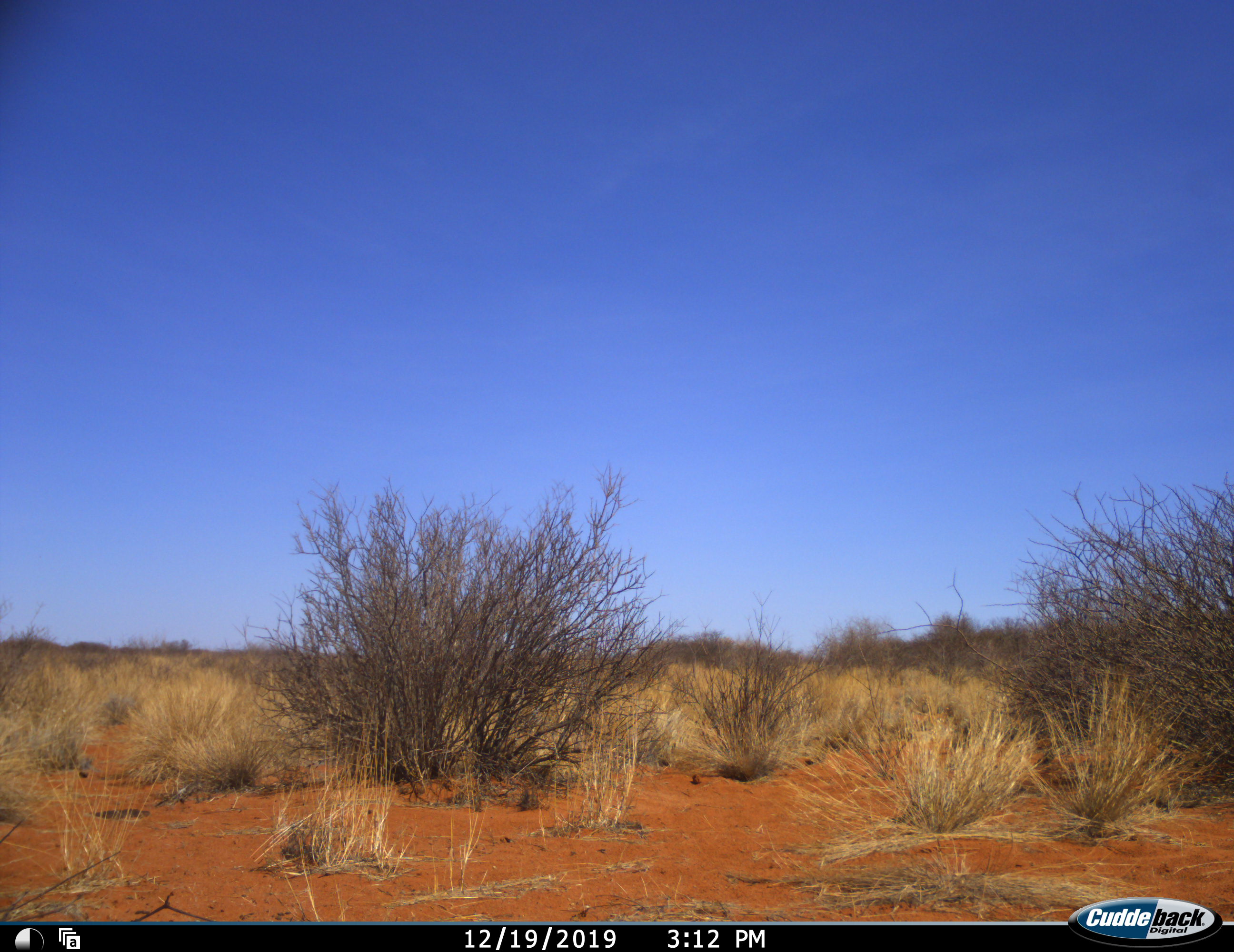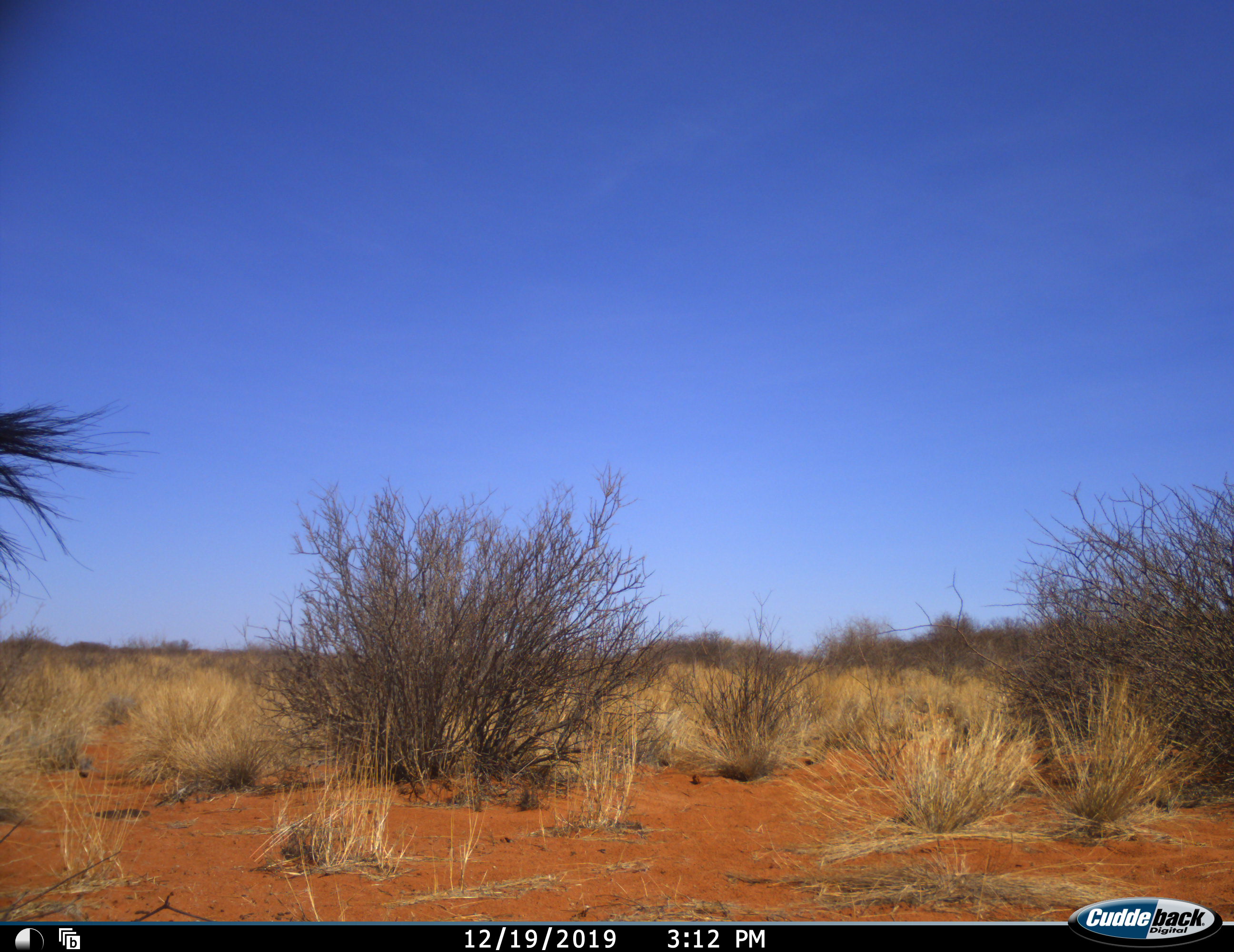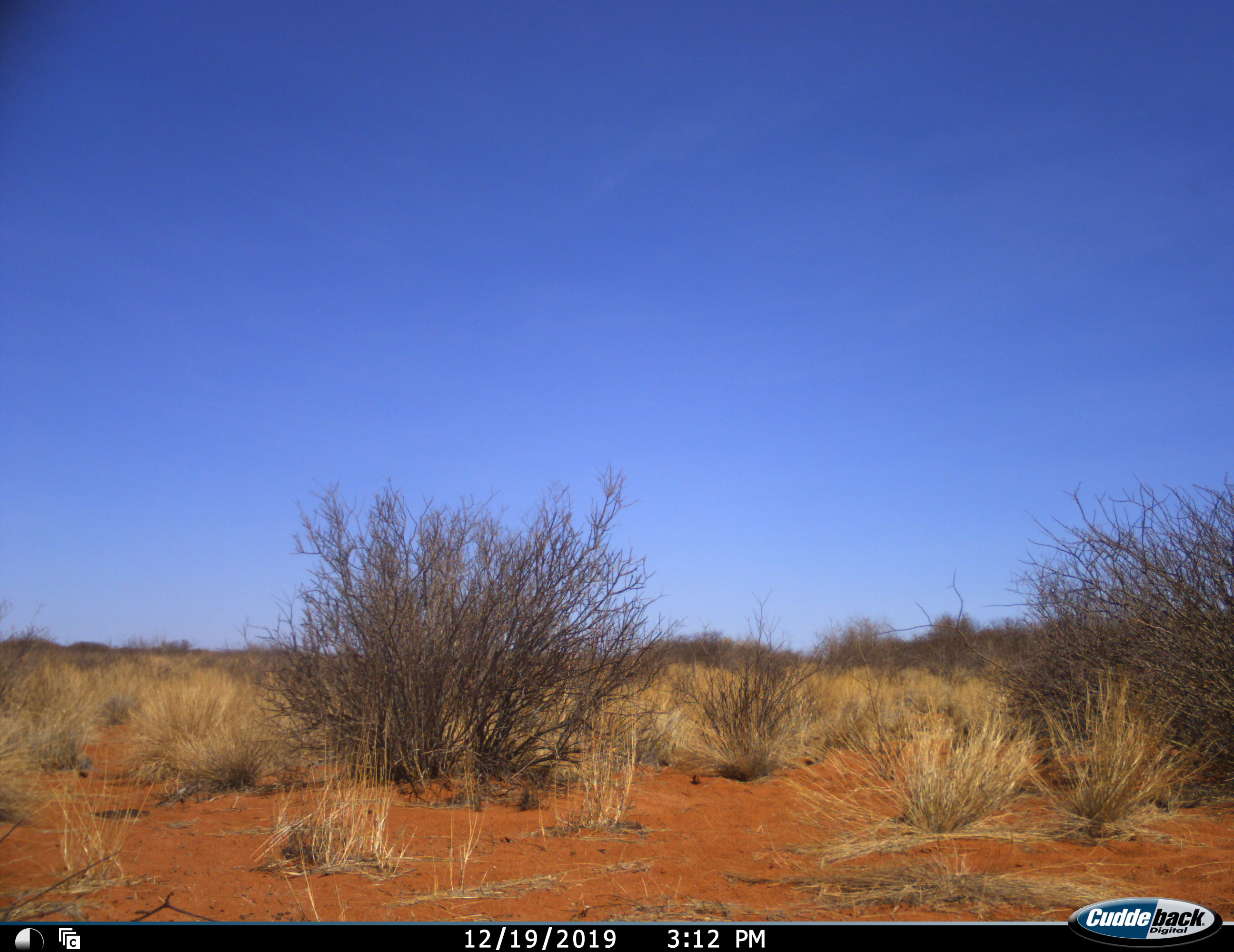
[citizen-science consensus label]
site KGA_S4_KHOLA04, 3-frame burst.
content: unidentified animal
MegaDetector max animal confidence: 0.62